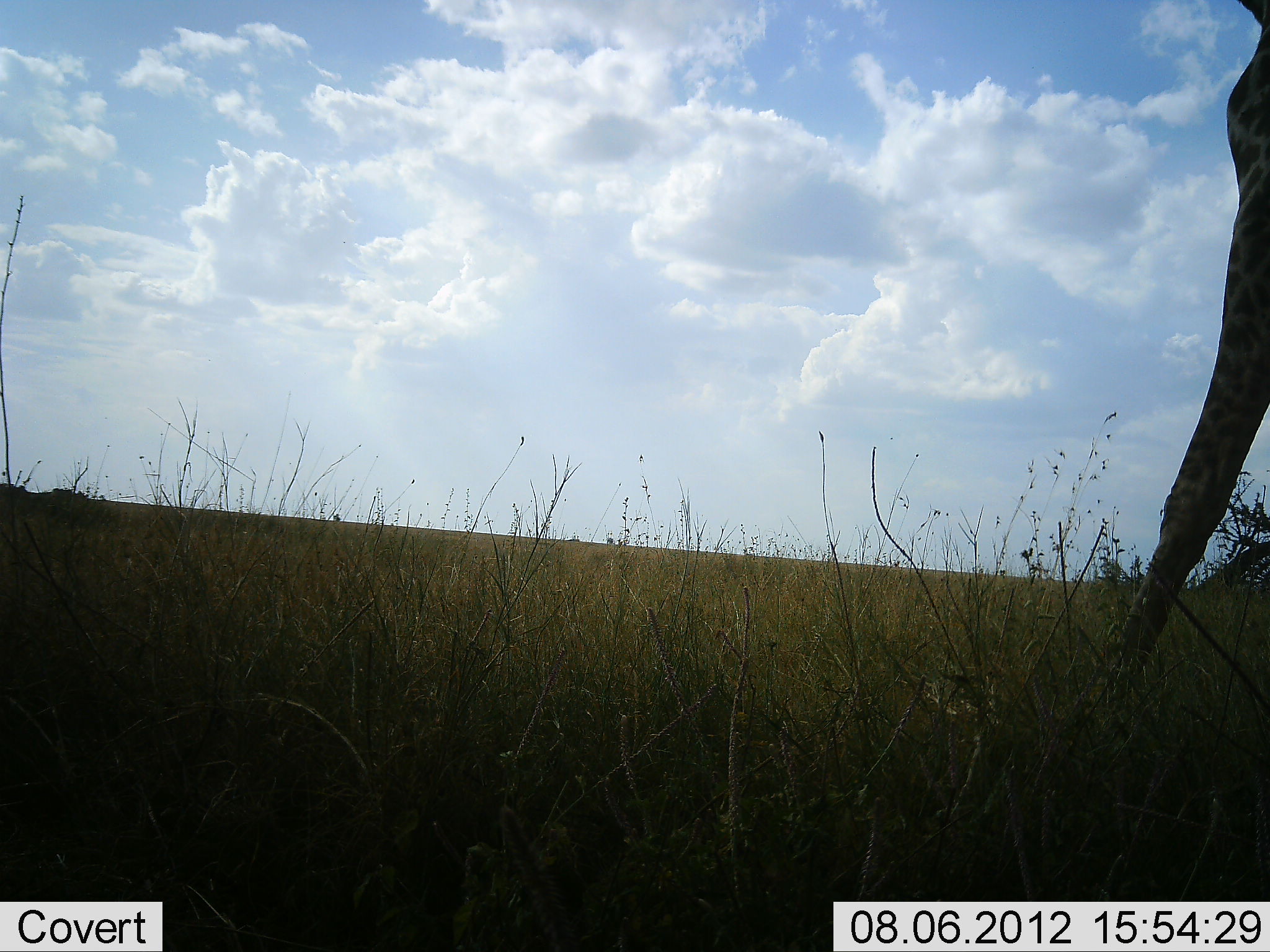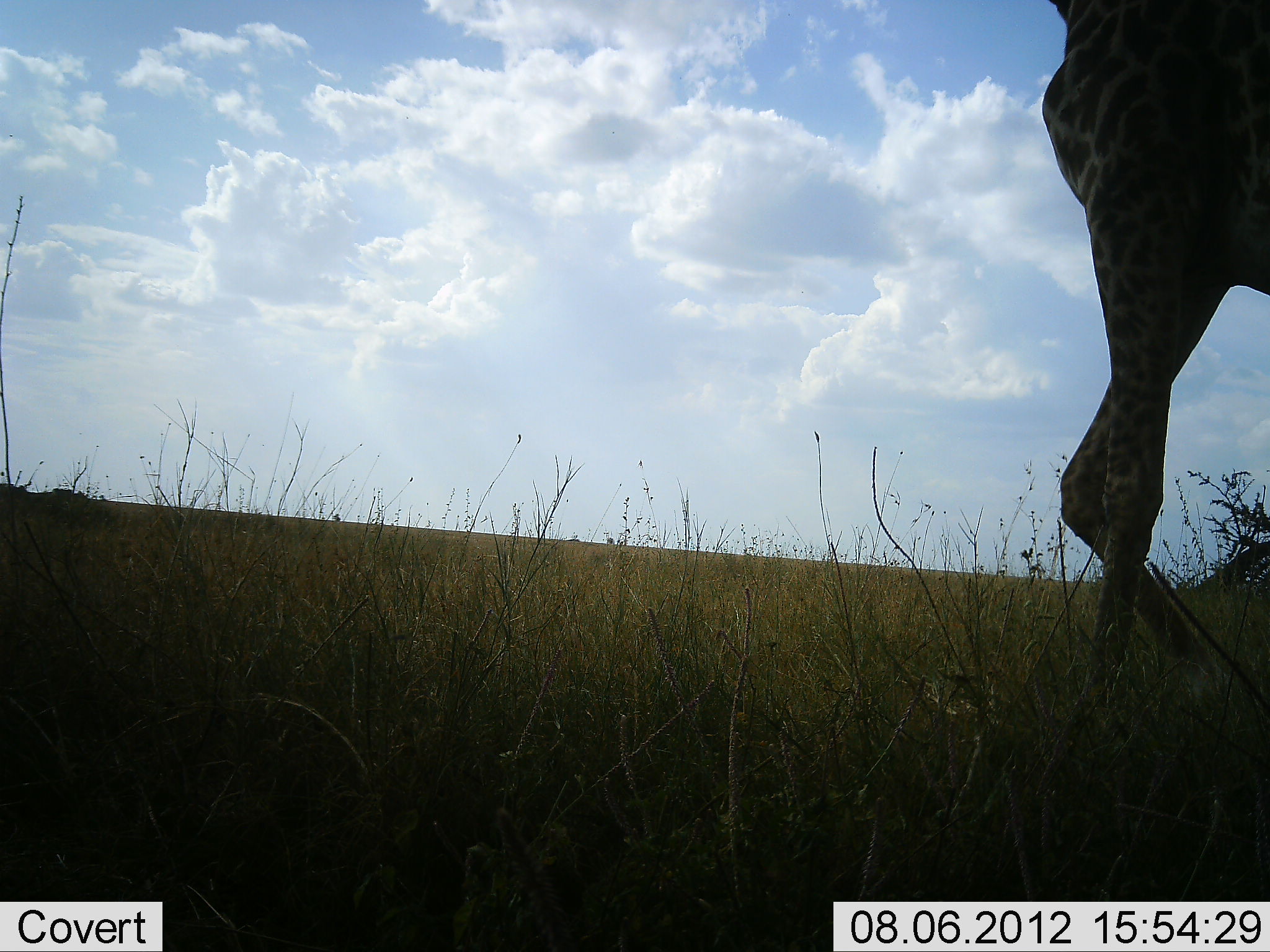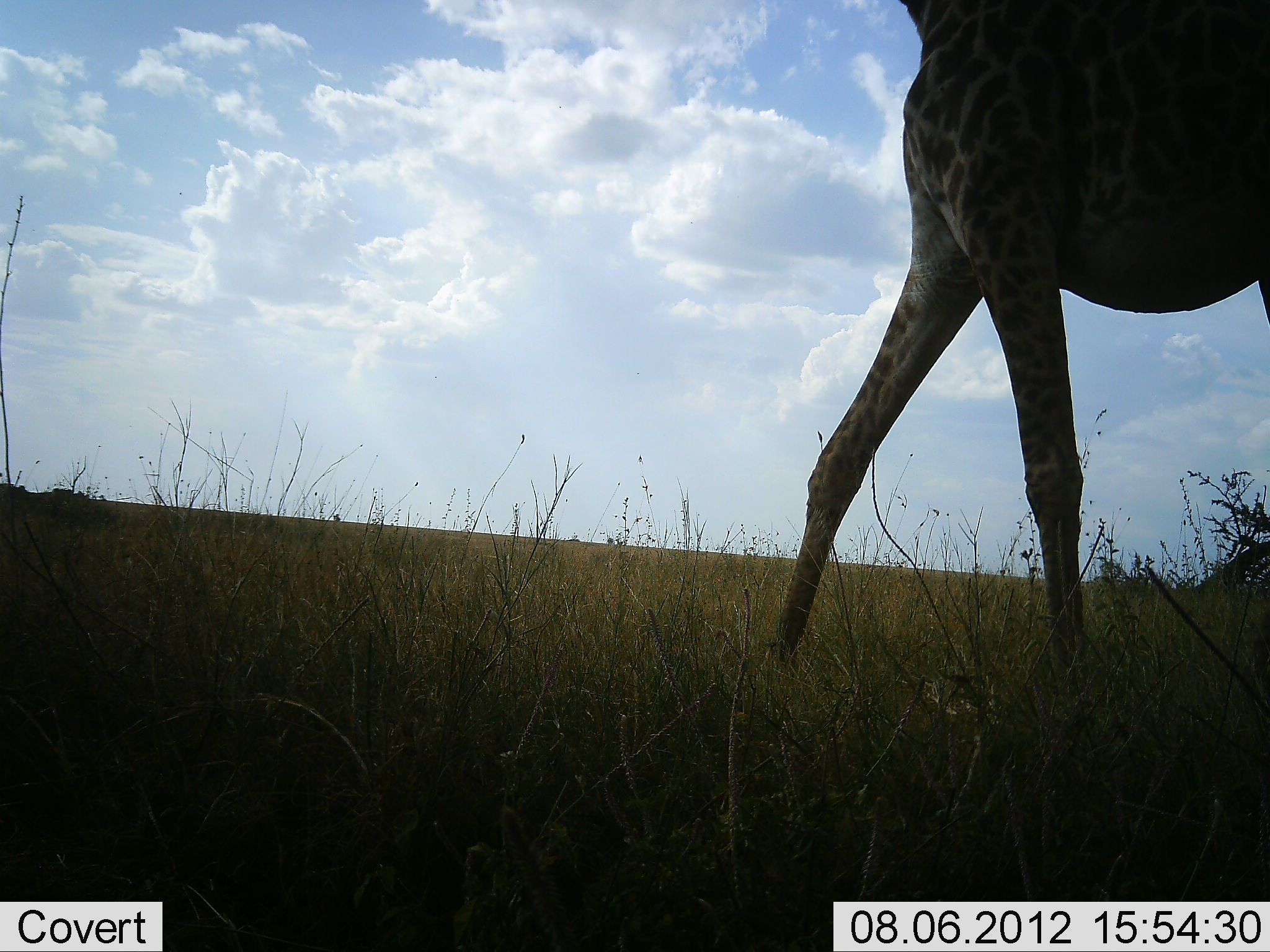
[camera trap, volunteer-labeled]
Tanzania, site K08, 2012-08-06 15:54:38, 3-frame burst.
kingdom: Animalia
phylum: Chordata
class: Mammalia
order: Artiodactyla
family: Giraffidae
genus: Giraffa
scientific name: Giraffa camelopardalis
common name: giraffe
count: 1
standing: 0%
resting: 0%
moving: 100%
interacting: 0%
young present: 0%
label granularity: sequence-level